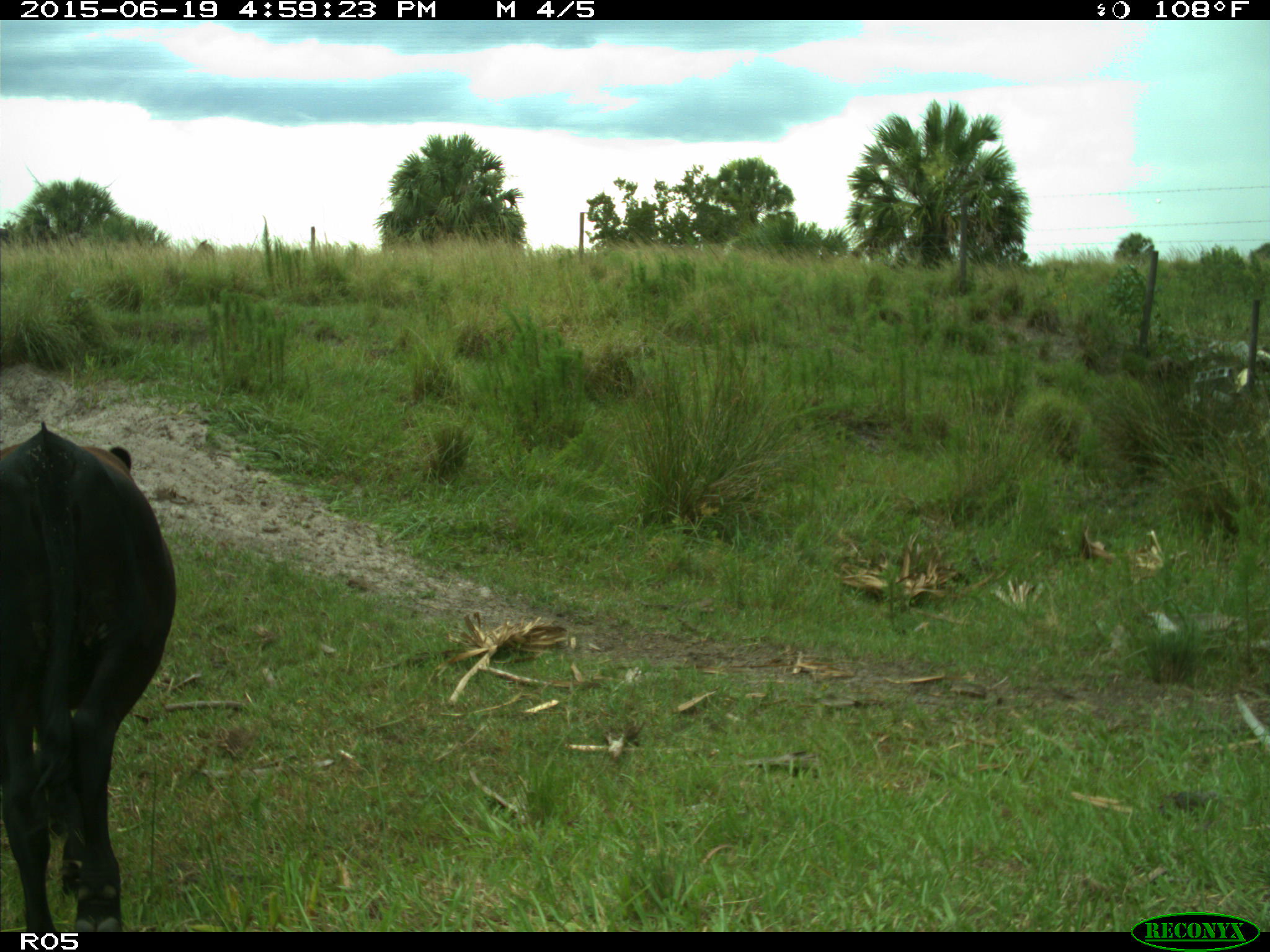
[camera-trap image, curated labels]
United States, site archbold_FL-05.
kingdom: Animalia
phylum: Chordata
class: Mammalia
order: Artiodactyla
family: Bovidae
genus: Bos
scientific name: Bos taurus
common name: domestic cow